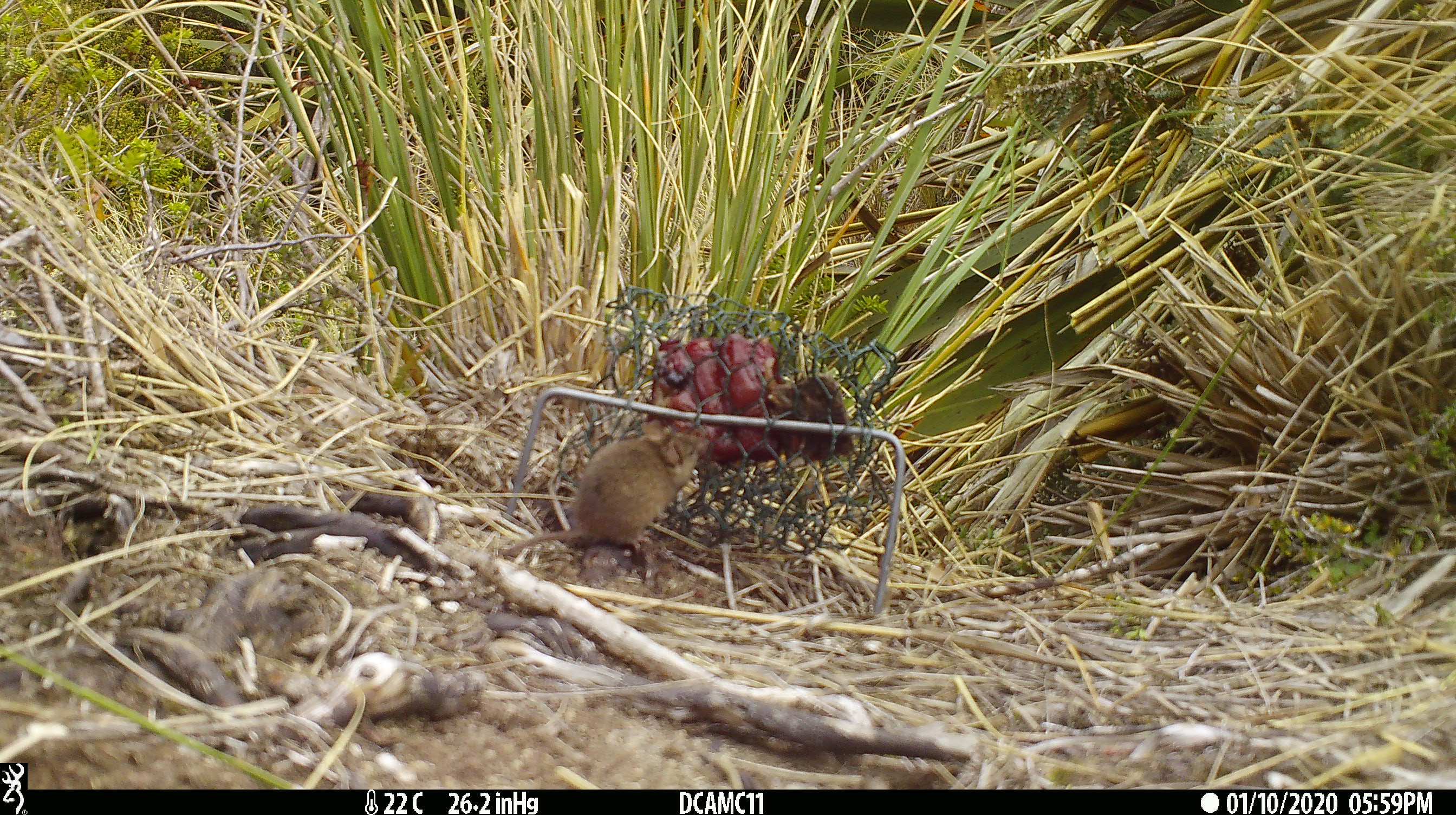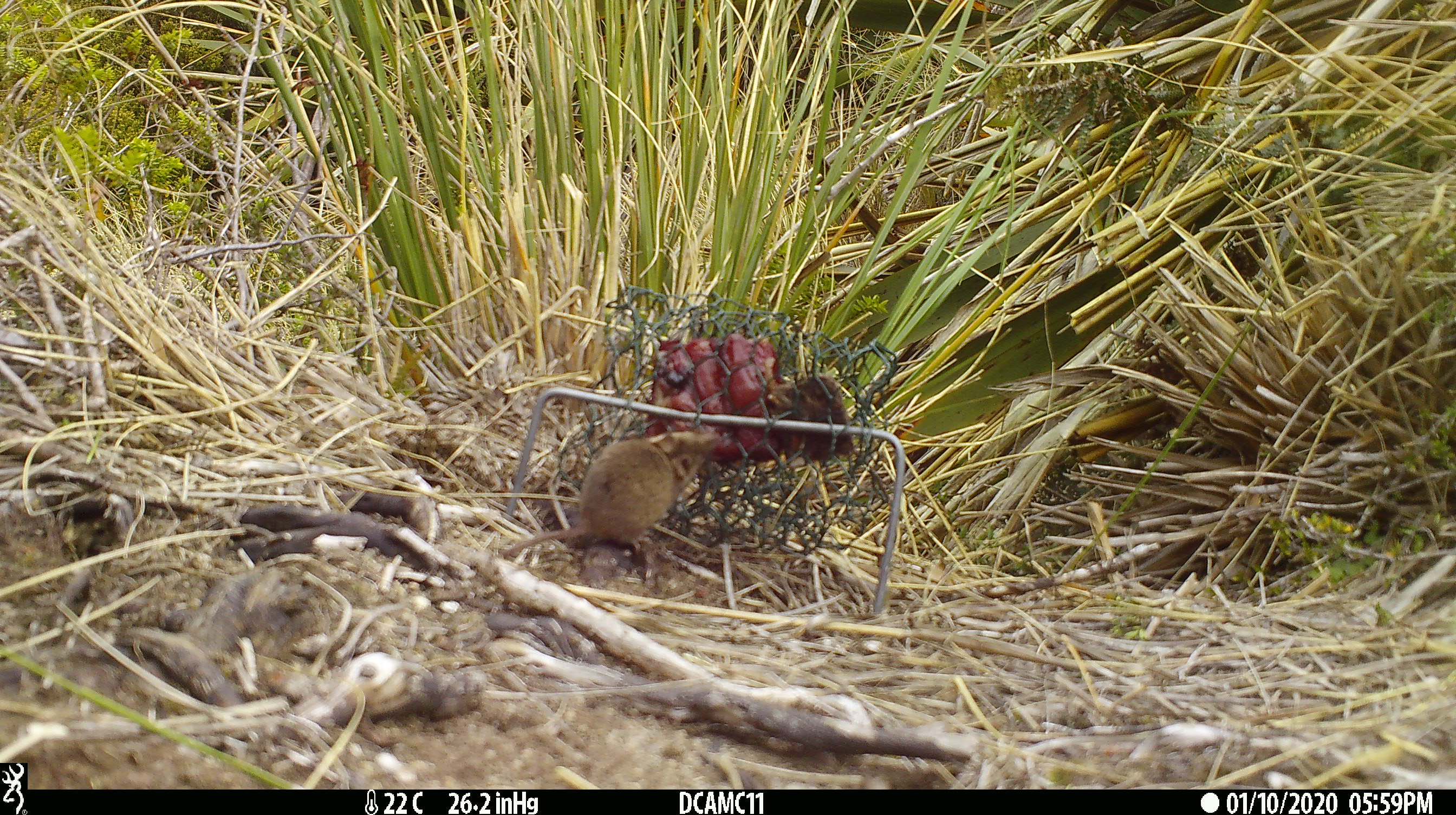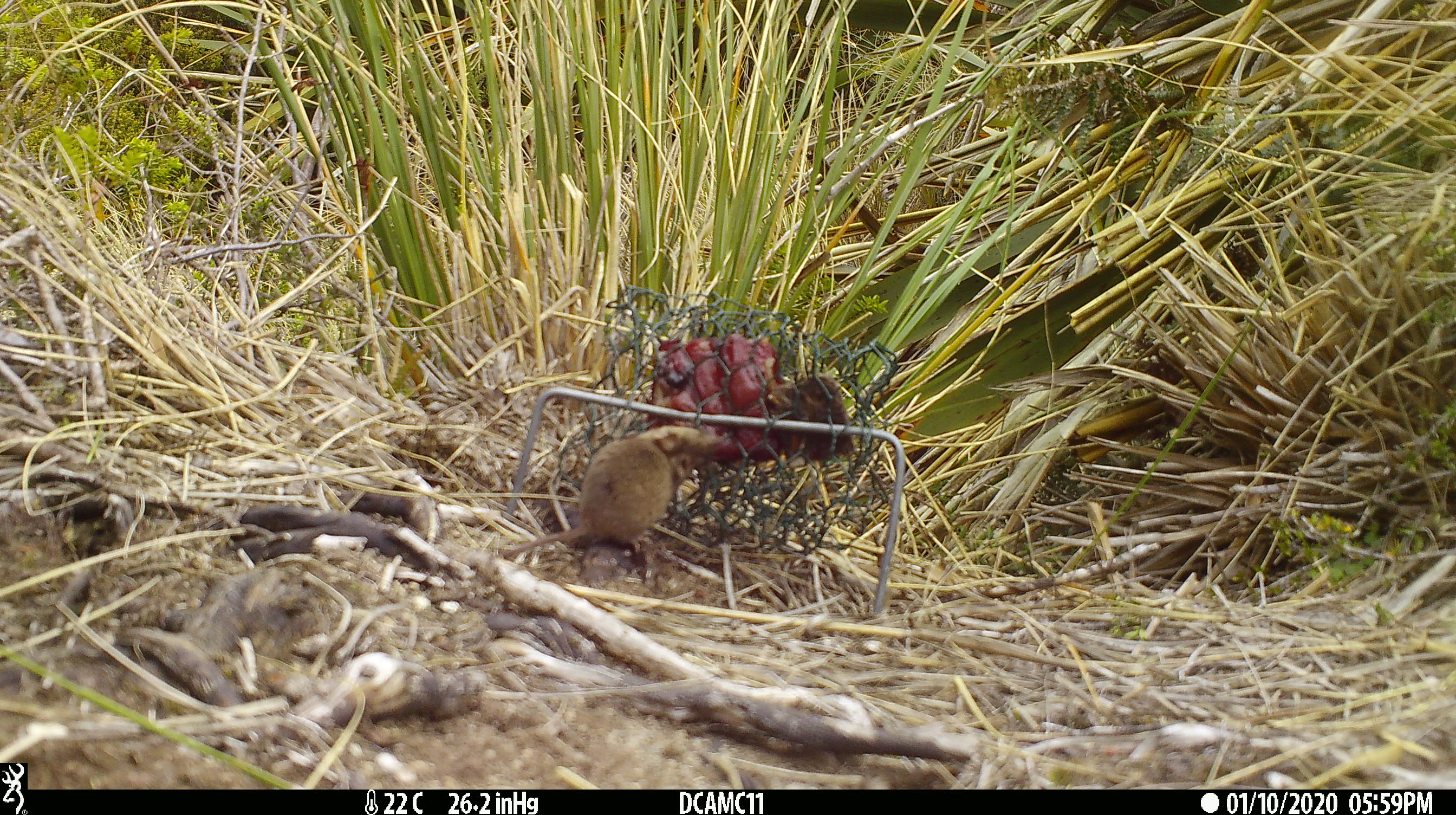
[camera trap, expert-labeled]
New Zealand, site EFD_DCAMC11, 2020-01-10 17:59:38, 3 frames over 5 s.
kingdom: Animalia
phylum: Chordata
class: Mammalia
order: Rodentia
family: Muridae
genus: Mus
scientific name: Mus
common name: mouse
Mouse (Mus).